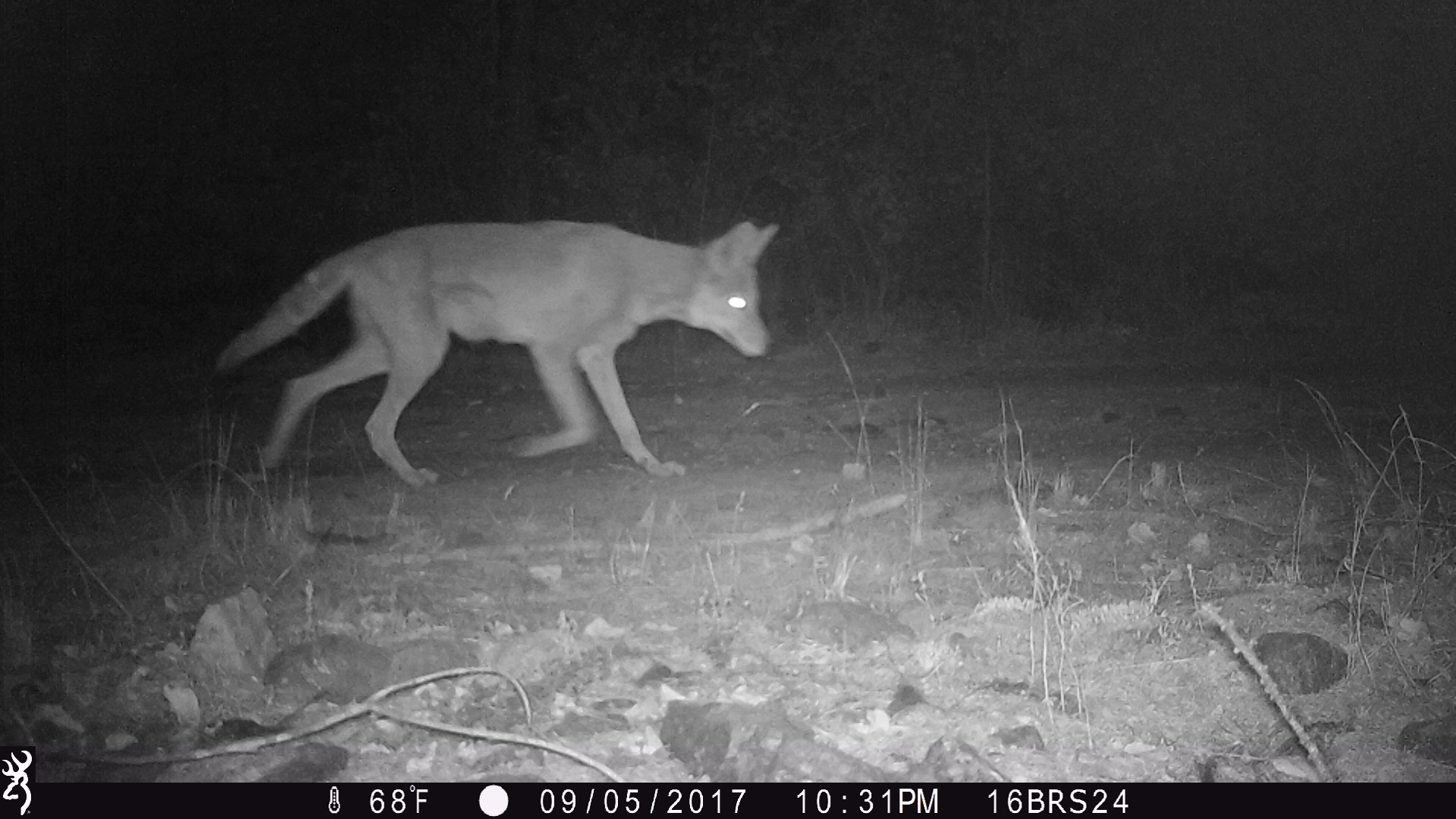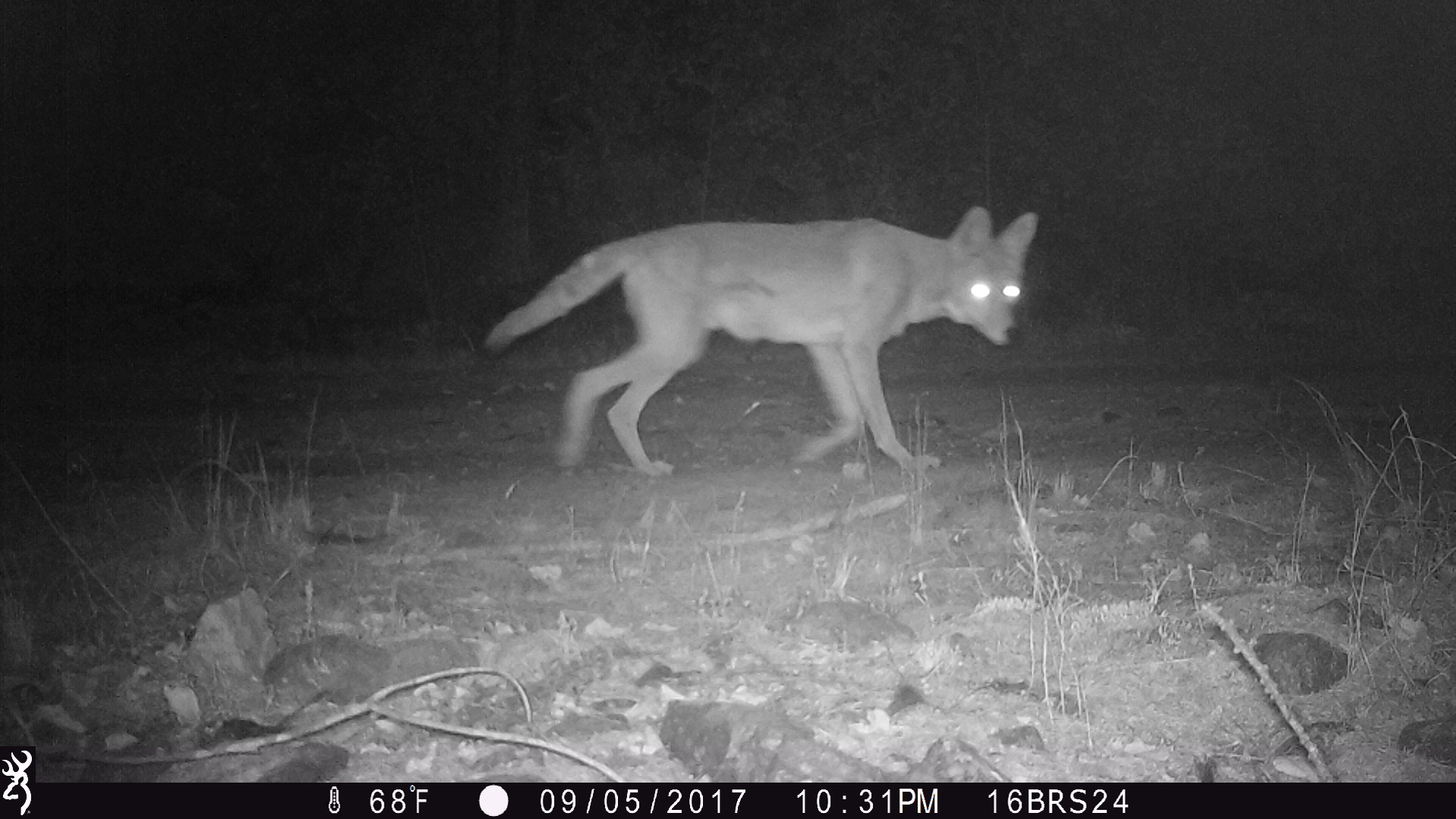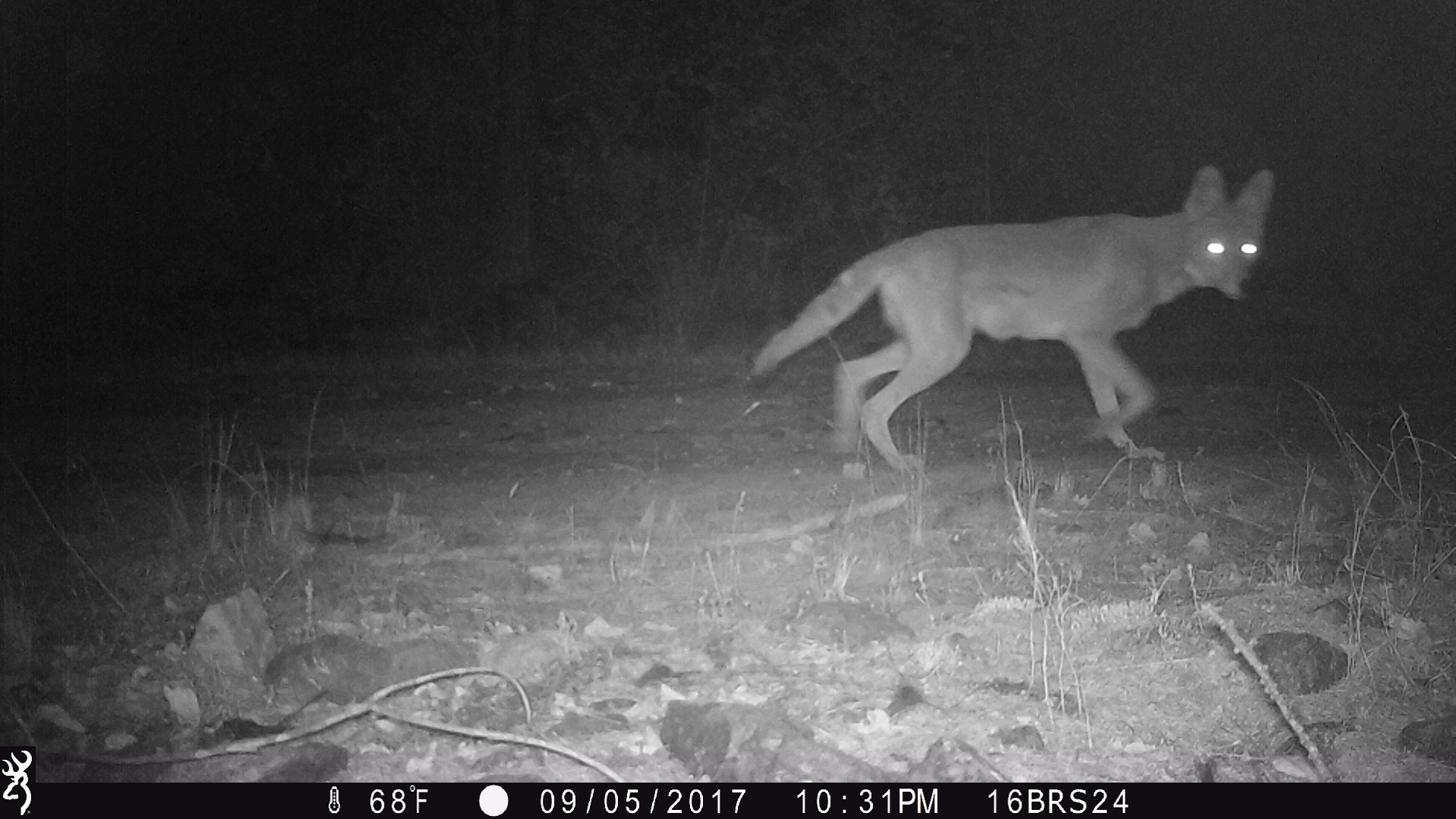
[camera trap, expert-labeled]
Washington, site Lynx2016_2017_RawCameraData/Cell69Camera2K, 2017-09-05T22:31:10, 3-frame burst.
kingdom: Animalia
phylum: Chordata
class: Mammalia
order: Carnivora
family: Canidae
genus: Canis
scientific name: Canis latrans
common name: coyote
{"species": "Canis latrans (coyote)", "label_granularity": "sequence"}